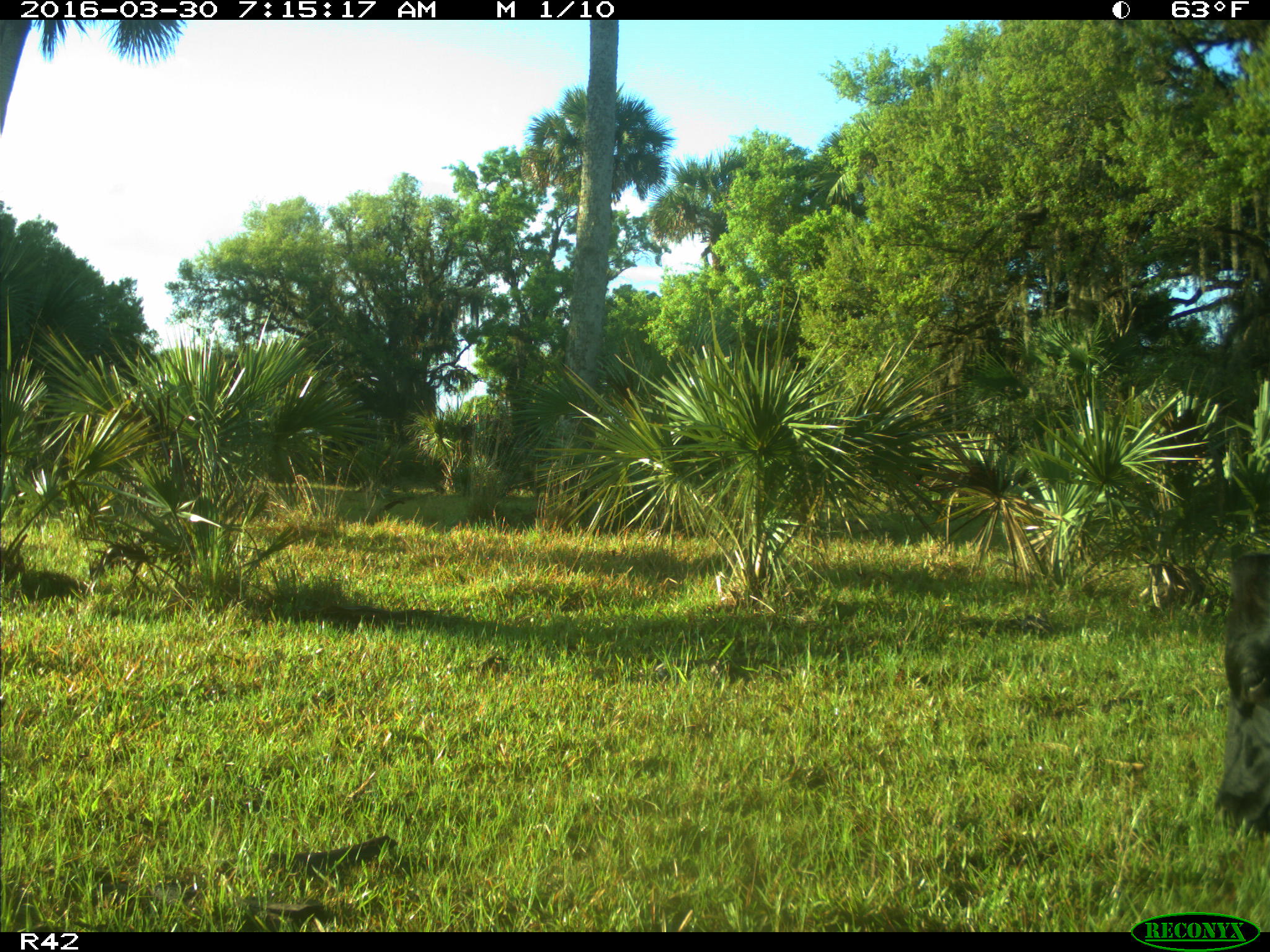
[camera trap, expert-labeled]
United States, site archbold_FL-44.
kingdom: Animalia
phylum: Chordata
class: Mammalia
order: Artiodactyla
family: Bovidae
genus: Bos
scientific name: Bos taurus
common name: domestic cow